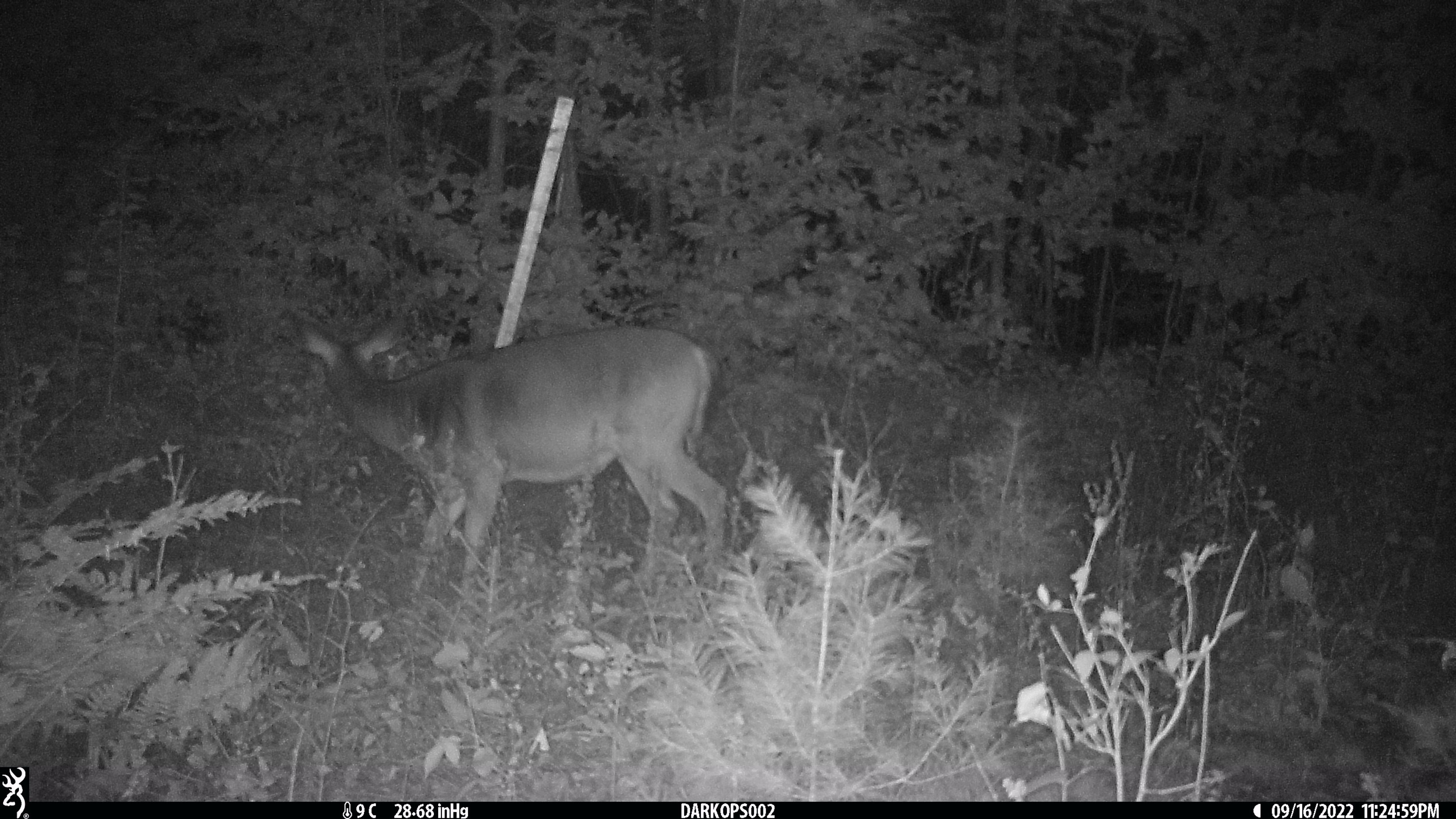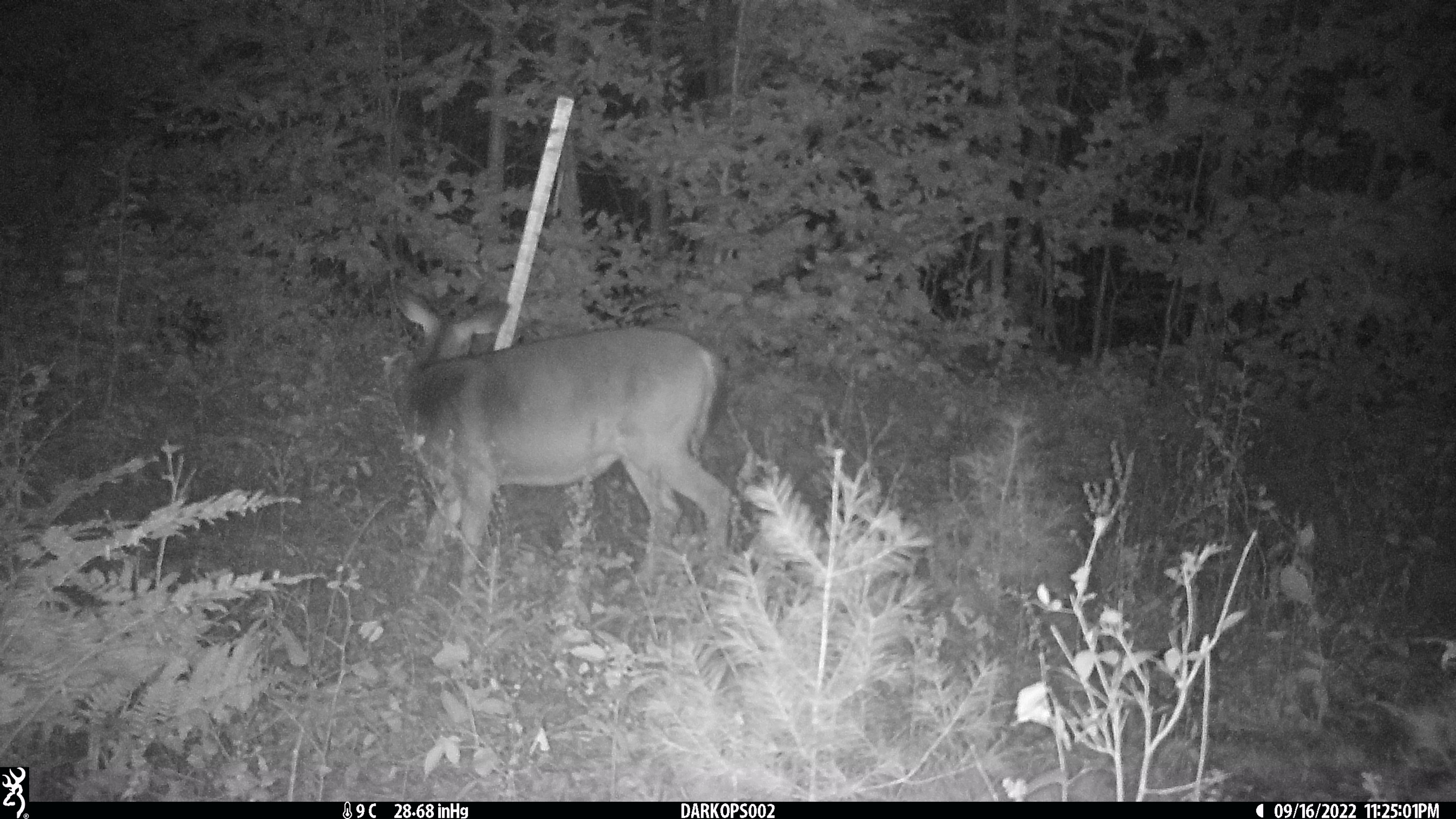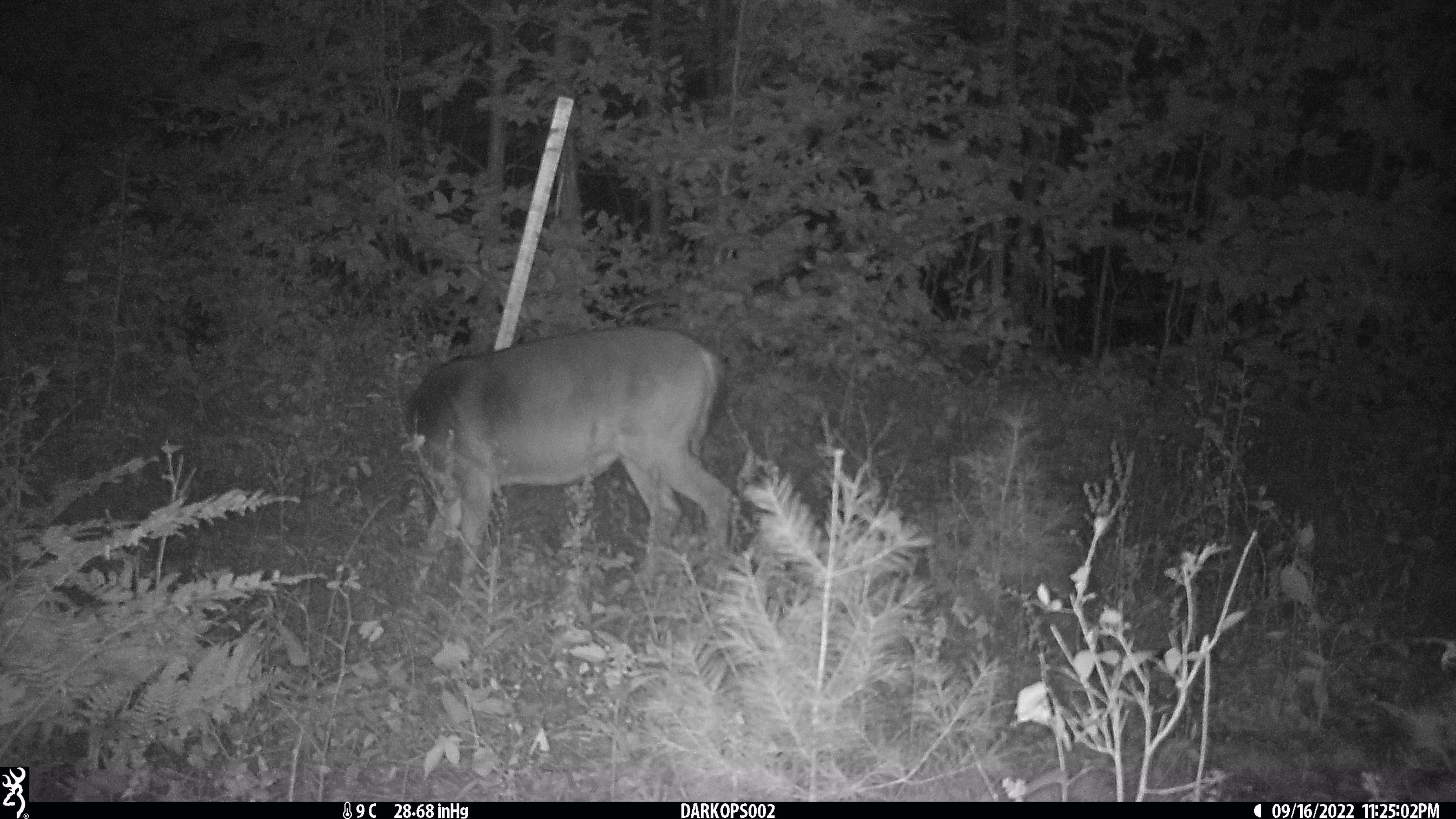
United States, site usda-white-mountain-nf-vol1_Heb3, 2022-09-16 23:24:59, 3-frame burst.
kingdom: Animalia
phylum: Chordata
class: Mammalia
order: Artiodactyla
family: Cervidae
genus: Odocoileus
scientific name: Odocoileus virginianus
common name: white-tailed deer